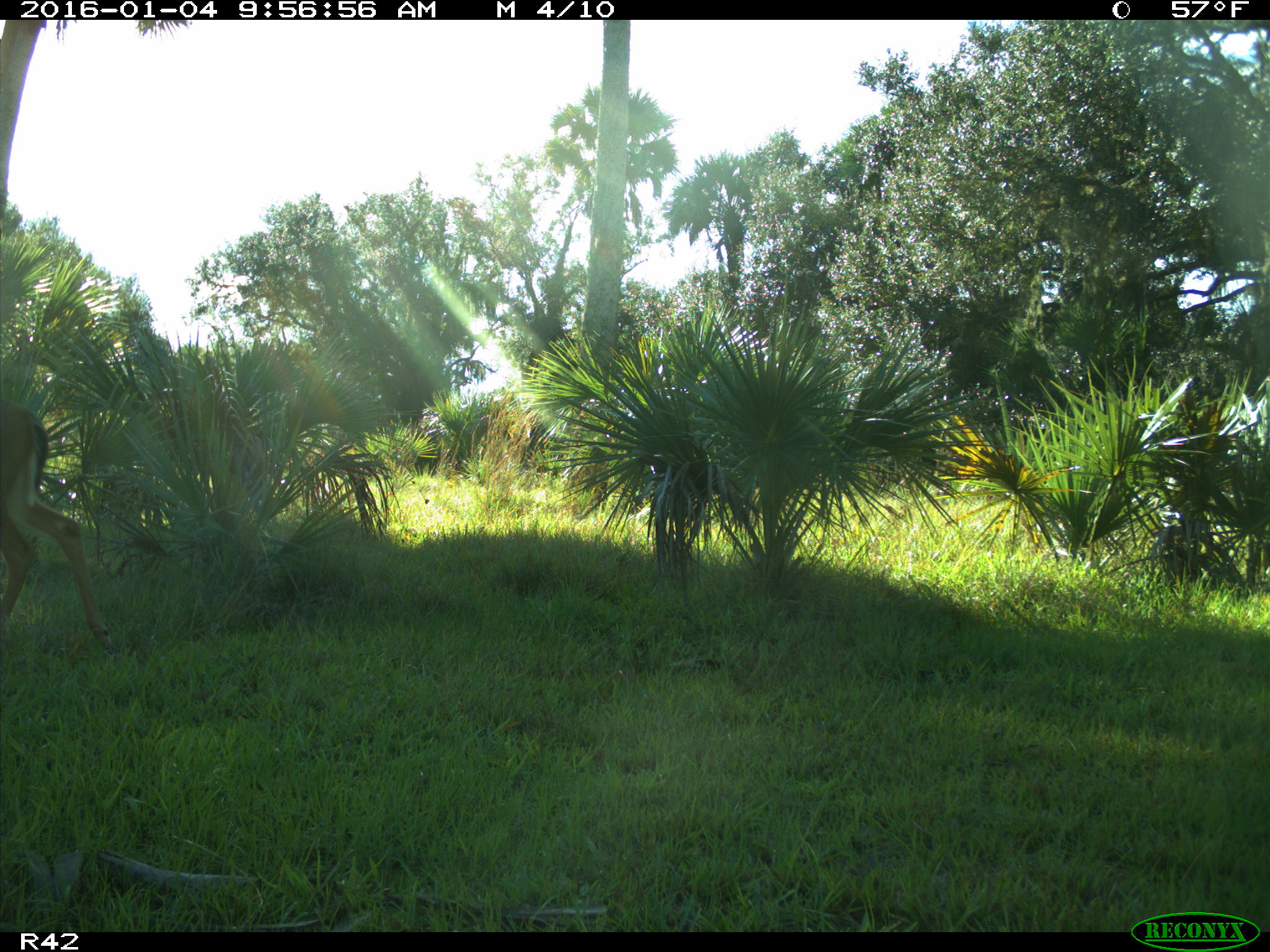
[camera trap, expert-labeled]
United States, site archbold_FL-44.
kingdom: Animalia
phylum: Chordata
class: Mammalia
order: Artiodactyla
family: Cervidae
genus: Odocoileus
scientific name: Odocoileus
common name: deer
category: unidentified deer